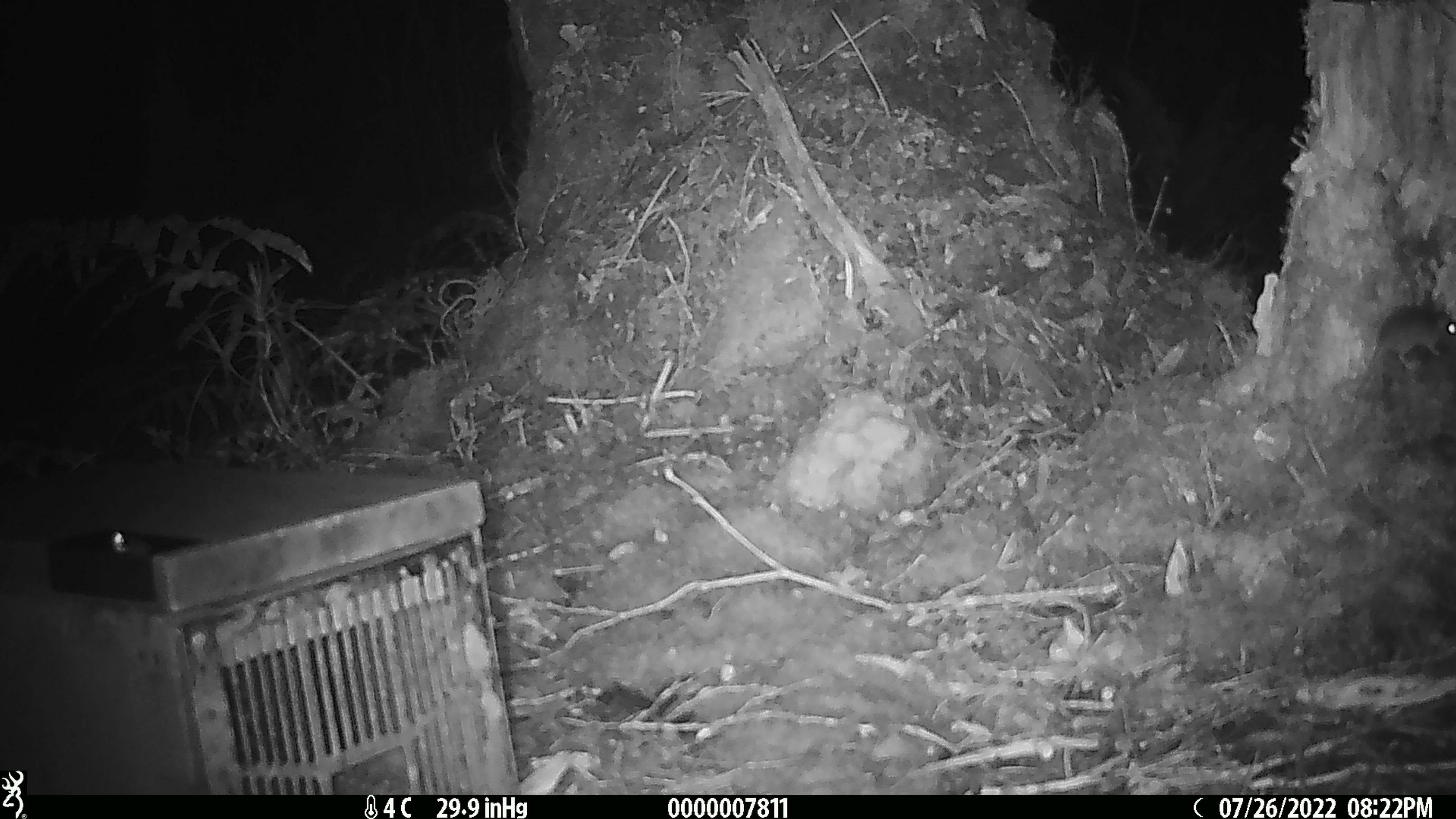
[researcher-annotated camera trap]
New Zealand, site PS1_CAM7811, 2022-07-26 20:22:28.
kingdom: Animalia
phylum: Chordata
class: Mammalia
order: Rodentia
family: Muridae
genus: Mus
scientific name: Mus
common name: mouse